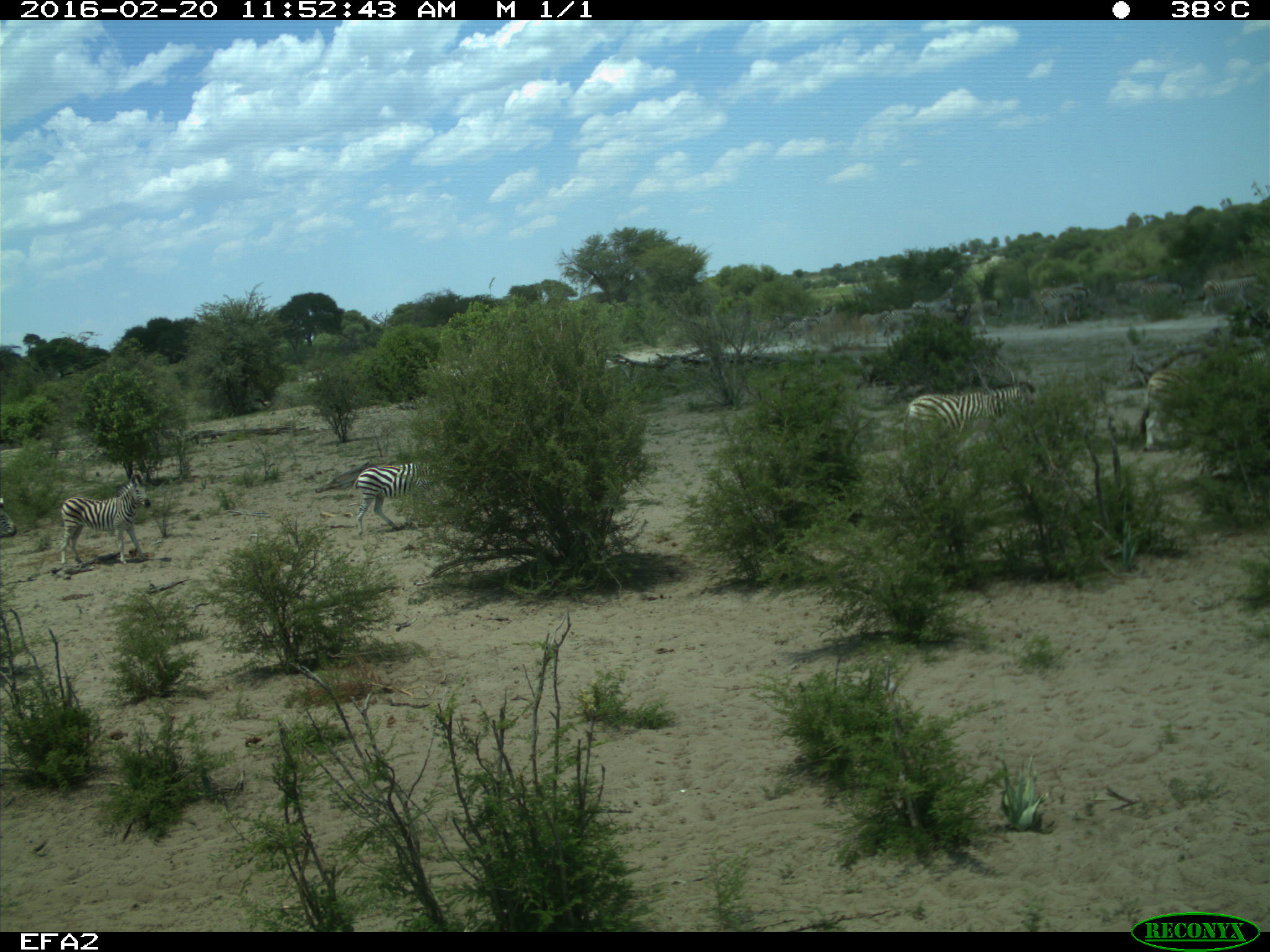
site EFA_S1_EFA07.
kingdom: Animalia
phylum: Chordata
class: Mammalia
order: Perissodactyla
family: Equidae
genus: Equus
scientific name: Equus quagga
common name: plains zebra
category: zebraplains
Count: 3.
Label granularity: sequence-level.